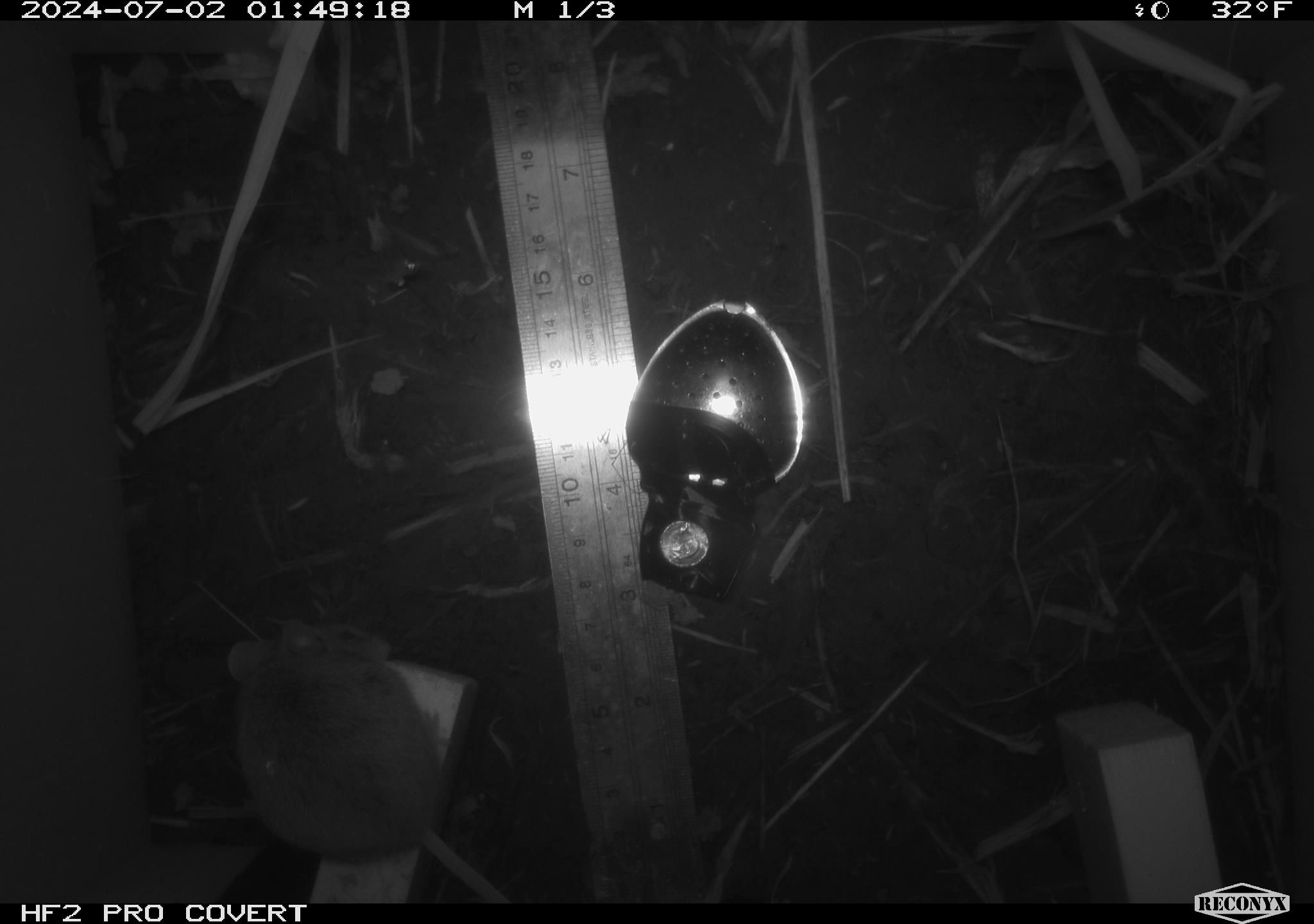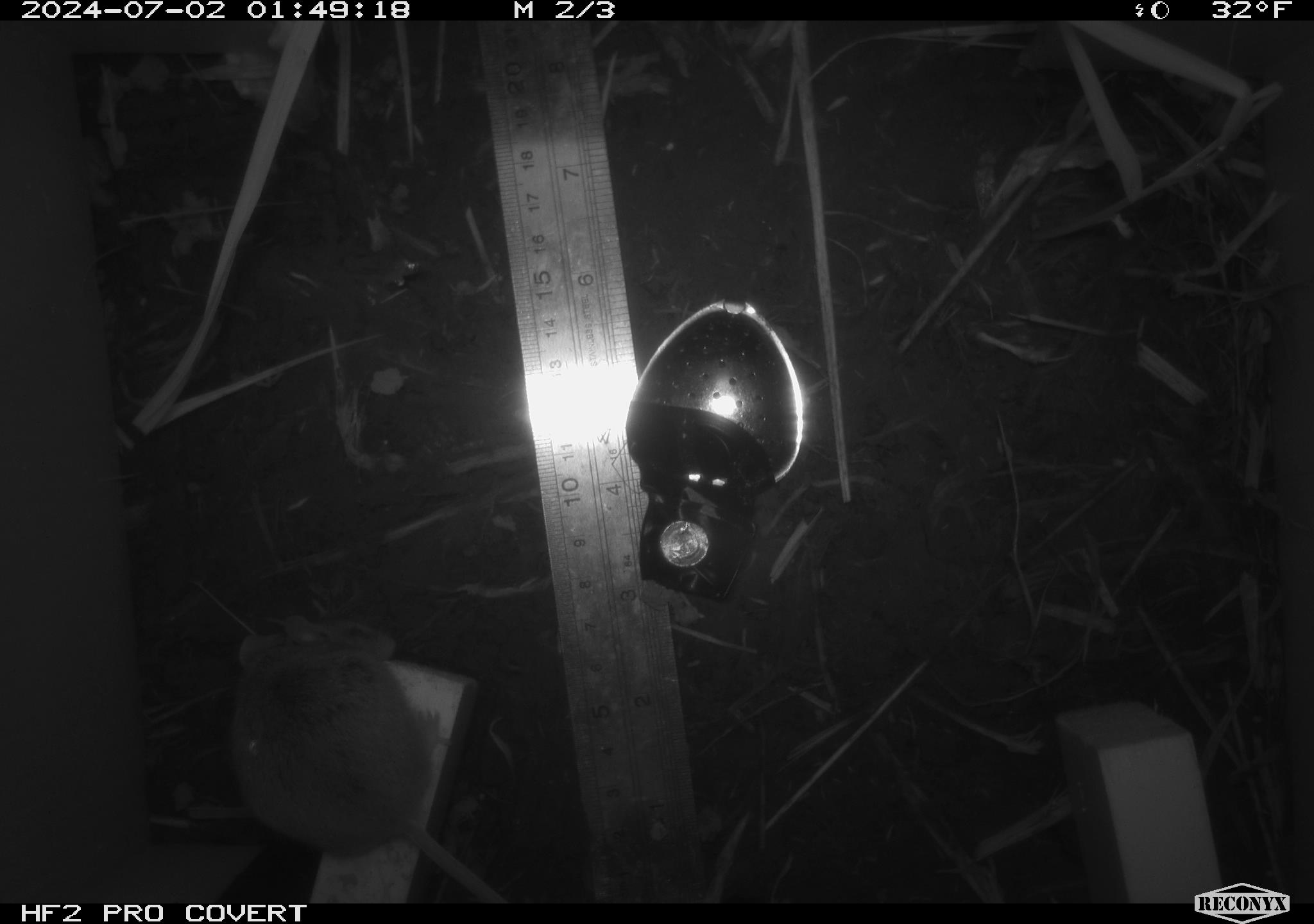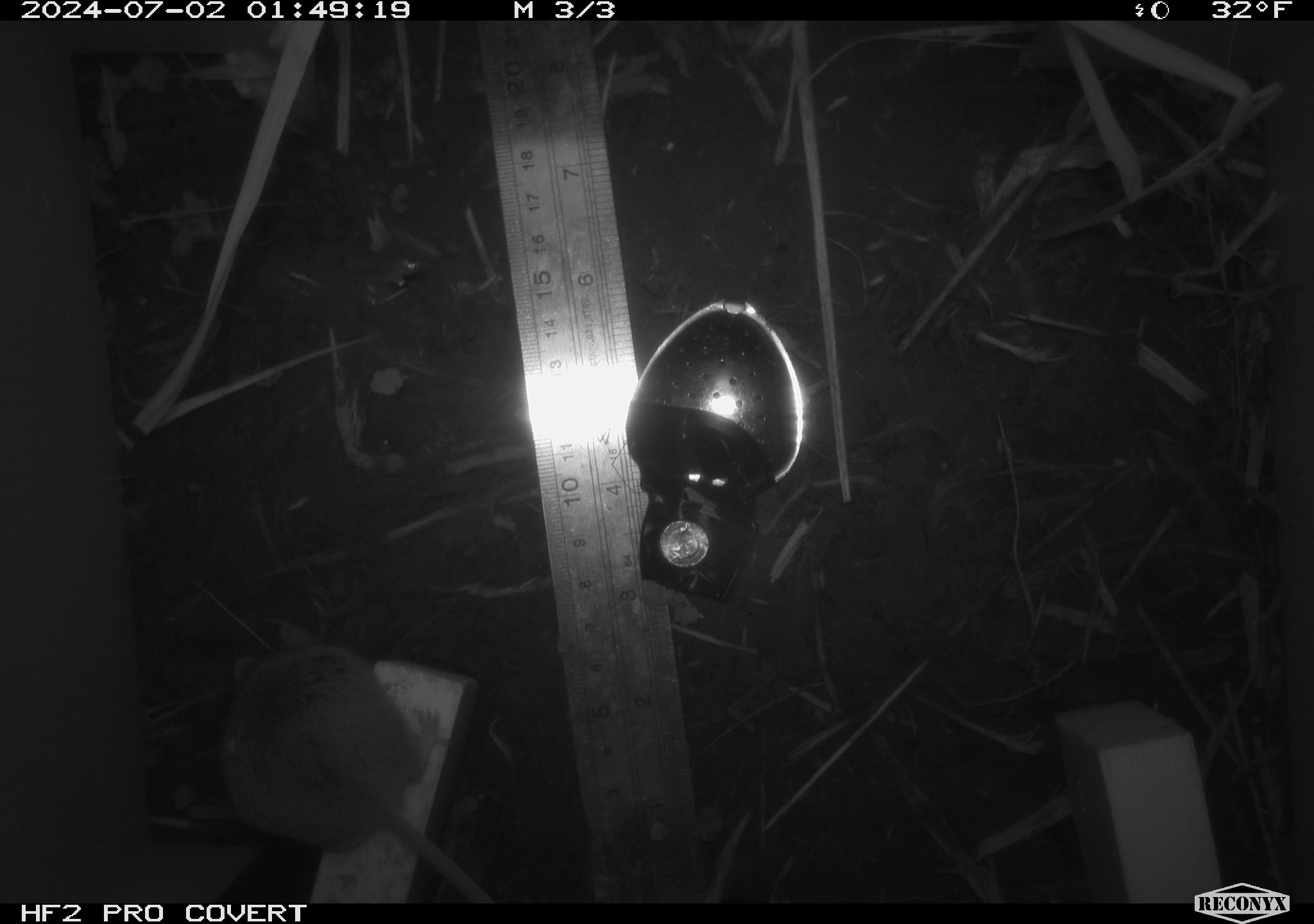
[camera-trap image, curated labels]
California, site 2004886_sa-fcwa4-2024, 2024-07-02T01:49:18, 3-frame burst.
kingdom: Animalia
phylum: Chordata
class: Mammalia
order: Rodentia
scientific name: Rodentia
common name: mouse species